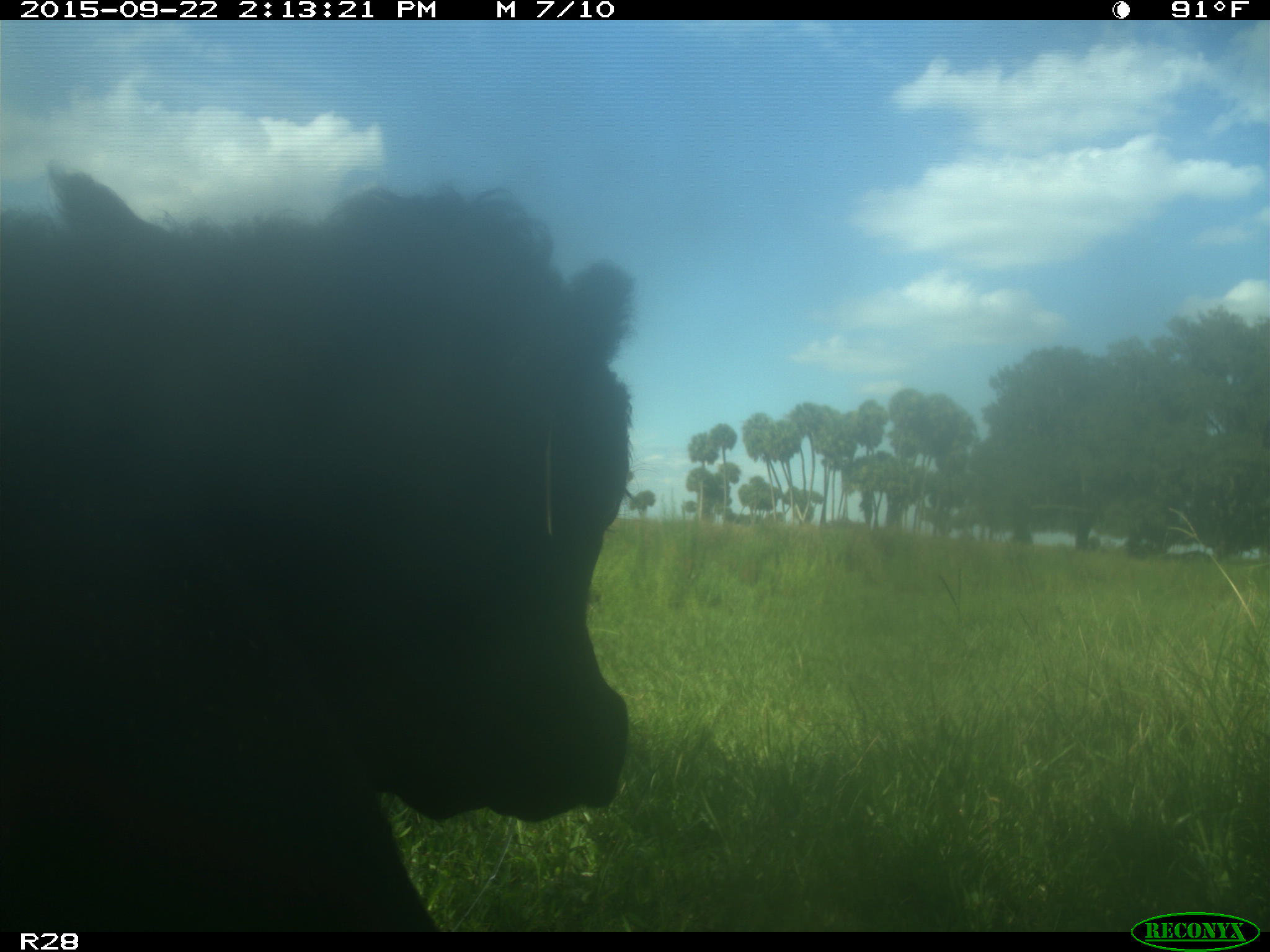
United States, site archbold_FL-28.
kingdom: Animalia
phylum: Chordata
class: Mammalia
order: Artiodactyla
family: Bovidae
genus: Bos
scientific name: Bos taurus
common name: domestic cow